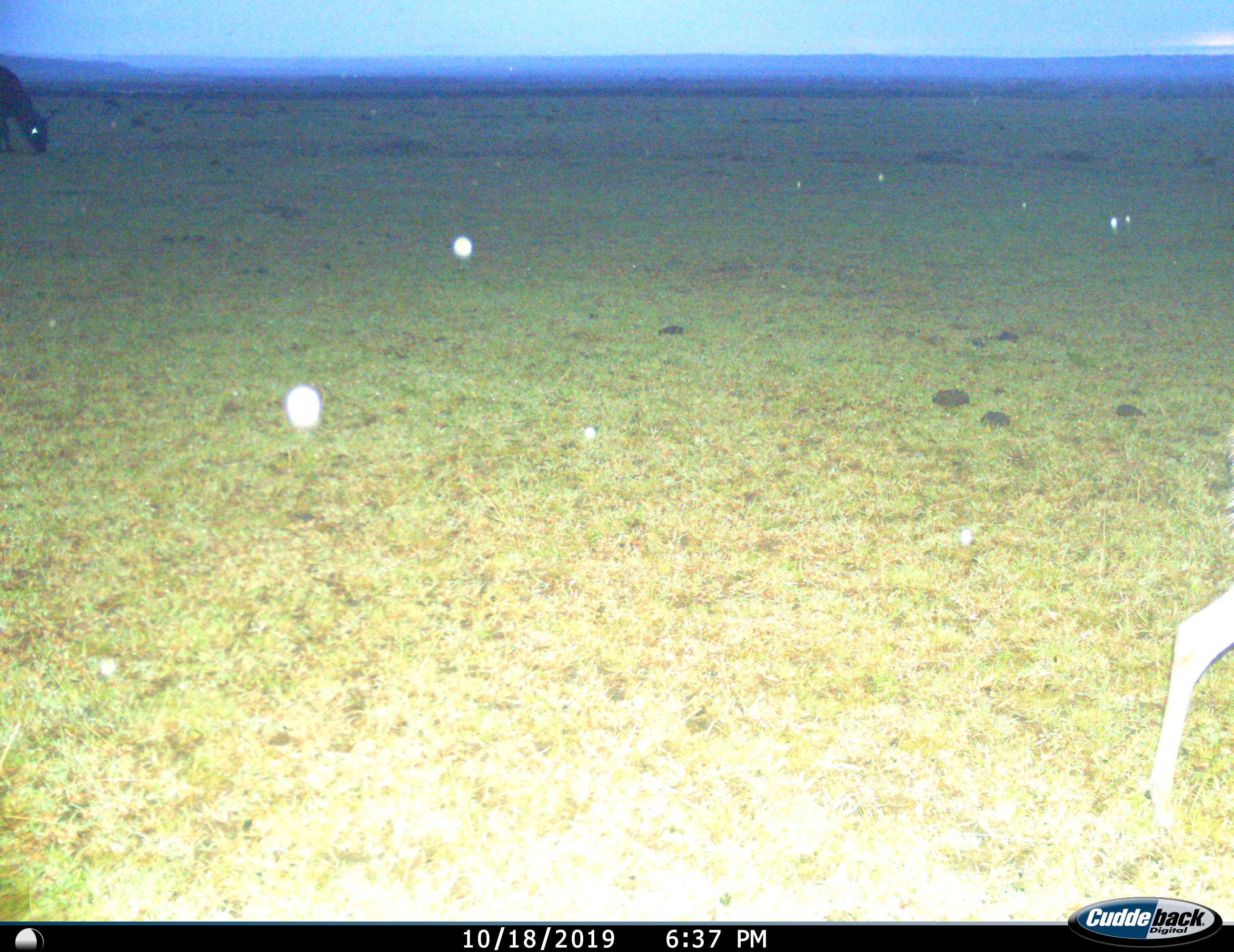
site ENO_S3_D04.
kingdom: Animalia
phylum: Chordata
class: Mammalia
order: Artiodactyla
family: Bovidae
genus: Connochaetes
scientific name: Connochaetes taurinus taurinus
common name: blue wildebeest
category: wildebeestblue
Wildebeestblue (blue wildebeest) (Connochaetes taurinus taurinus), count 2. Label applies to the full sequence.